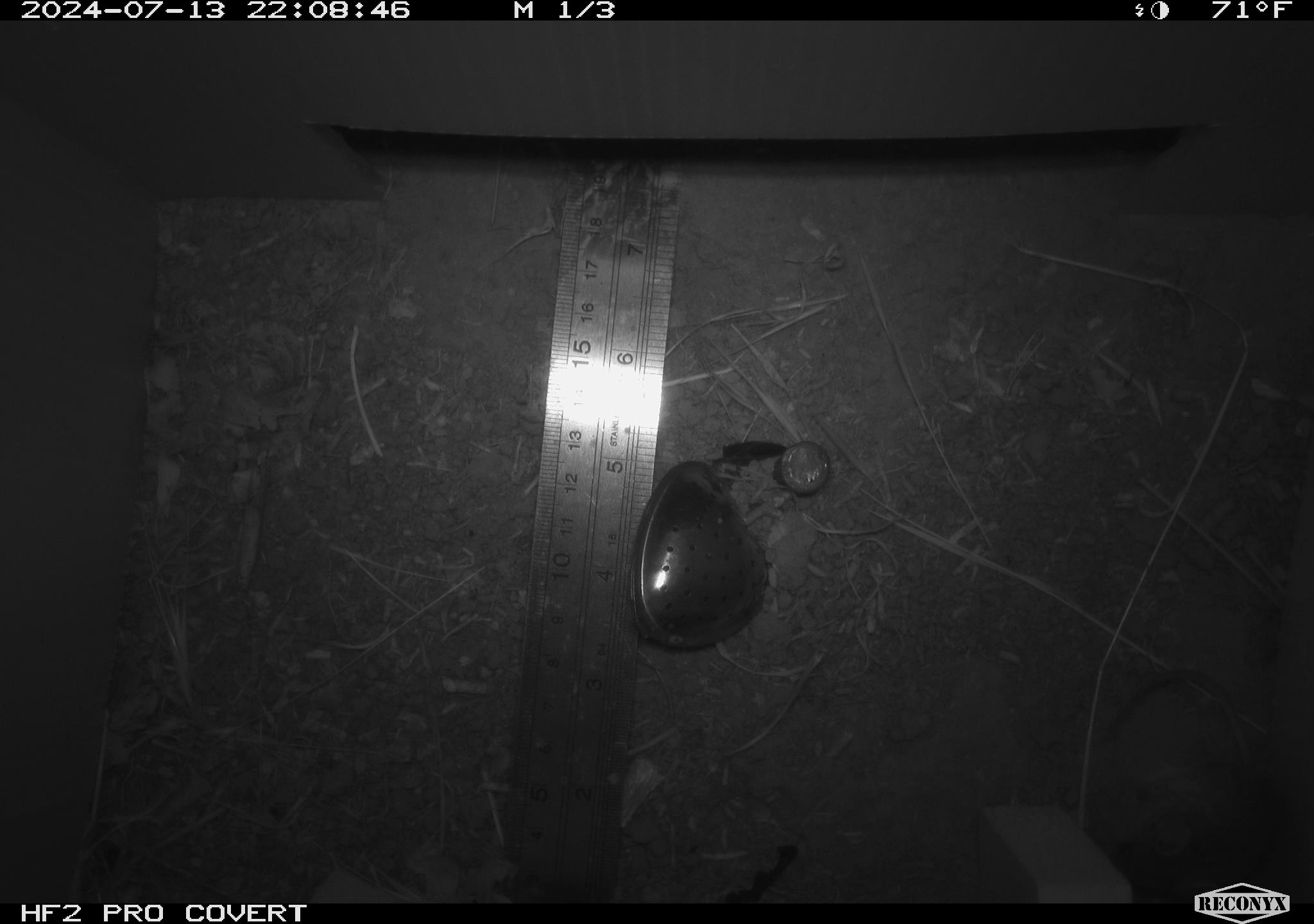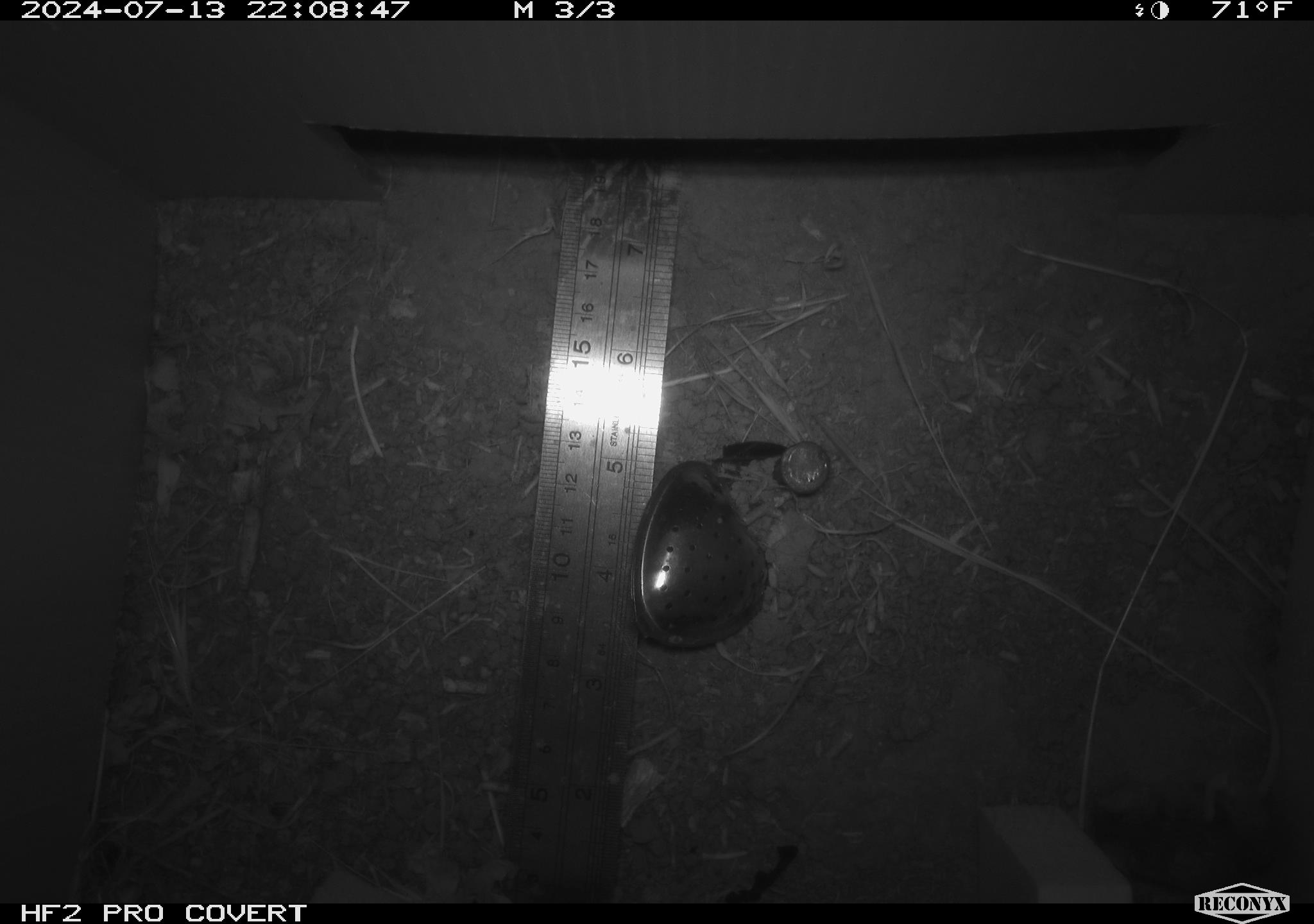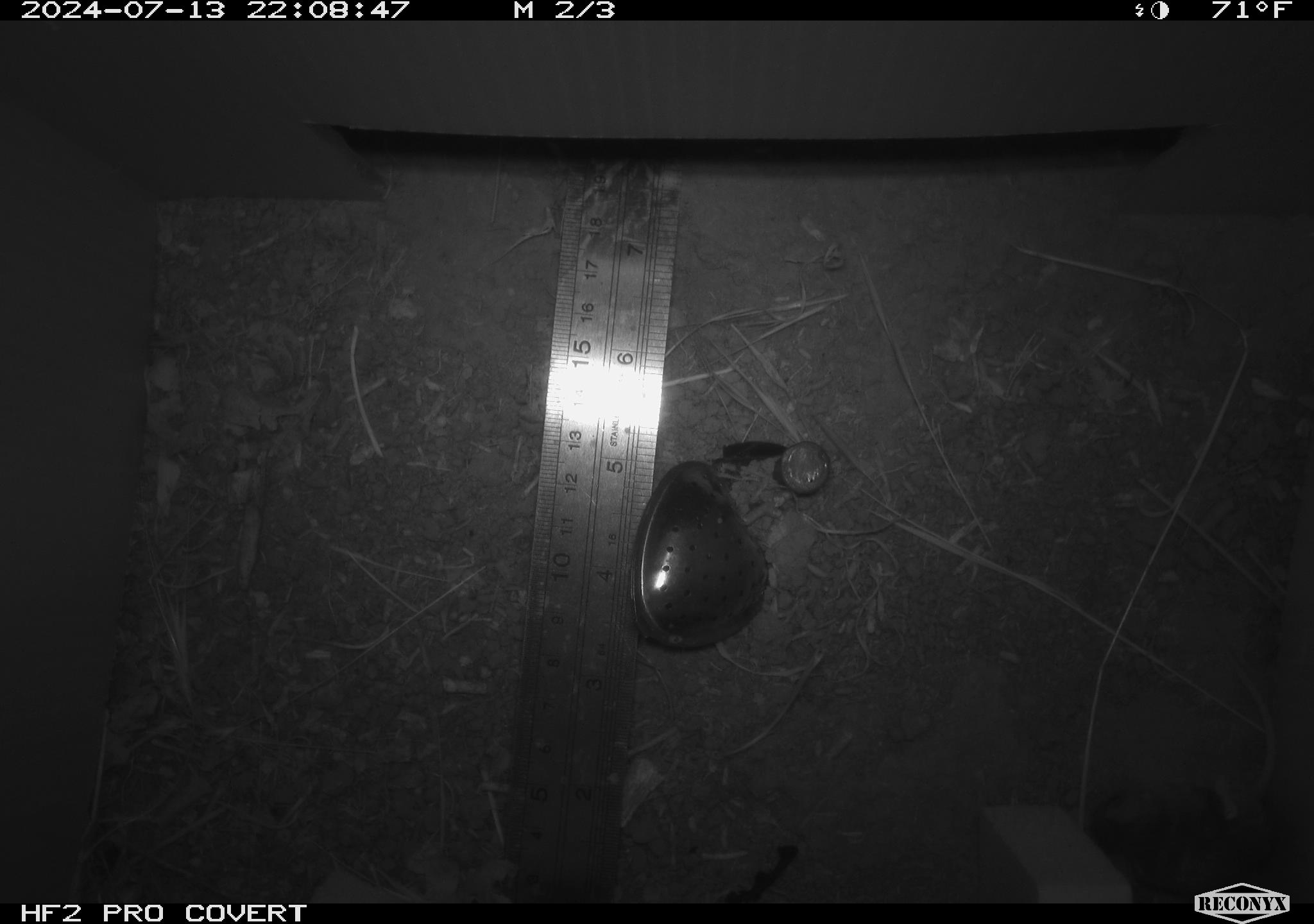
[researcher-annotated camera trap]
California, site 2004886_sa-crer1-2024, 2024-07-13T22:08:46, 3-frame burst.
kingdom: Animalia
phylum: Chordata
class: Mammalia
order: Rodentia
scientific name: Rodentia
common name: mouse species